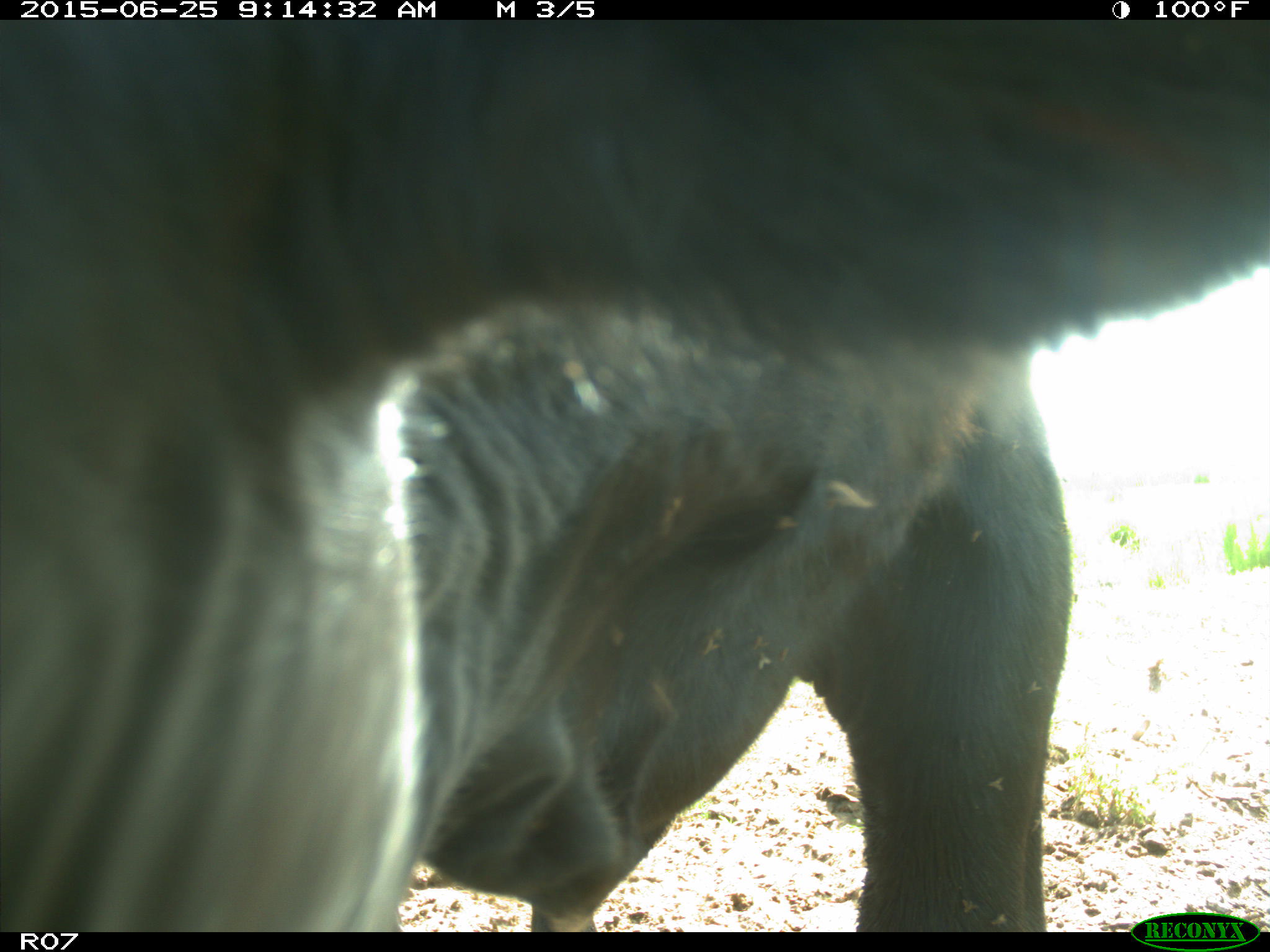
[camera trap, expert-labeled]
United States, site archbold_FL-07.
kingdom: Animalia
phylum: Chordata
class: Mammalia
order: Artiodactyla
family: Bovidae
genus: Bos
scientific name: Bos taurus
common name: domestic cow